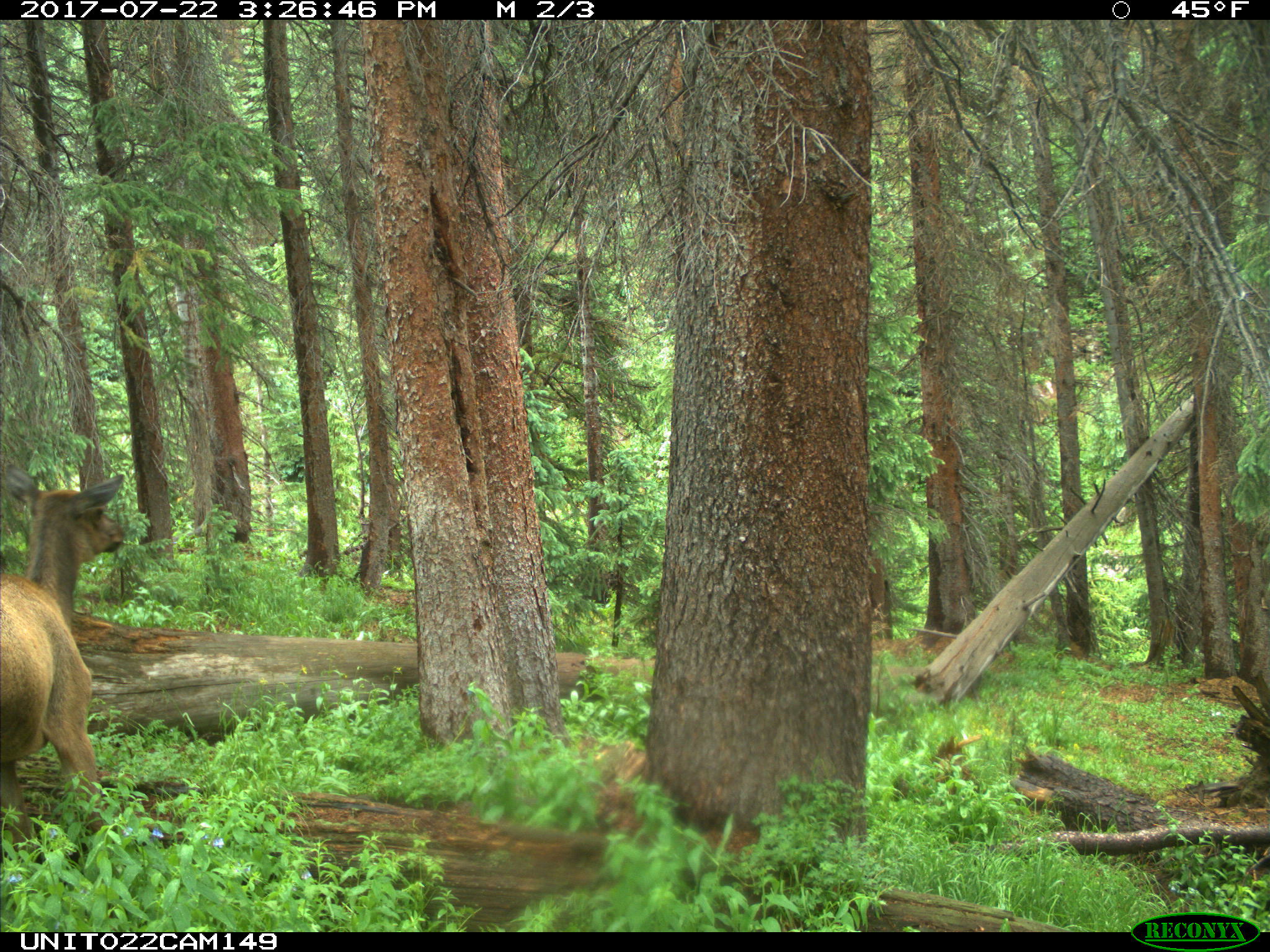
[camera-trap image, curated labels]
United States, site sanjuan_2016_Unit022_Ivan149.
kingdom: Animalia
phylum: Chordata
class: Mammalia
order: Artiodactyla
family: Cervidae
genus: Cervus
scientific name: Cervus elaphus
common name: red deer